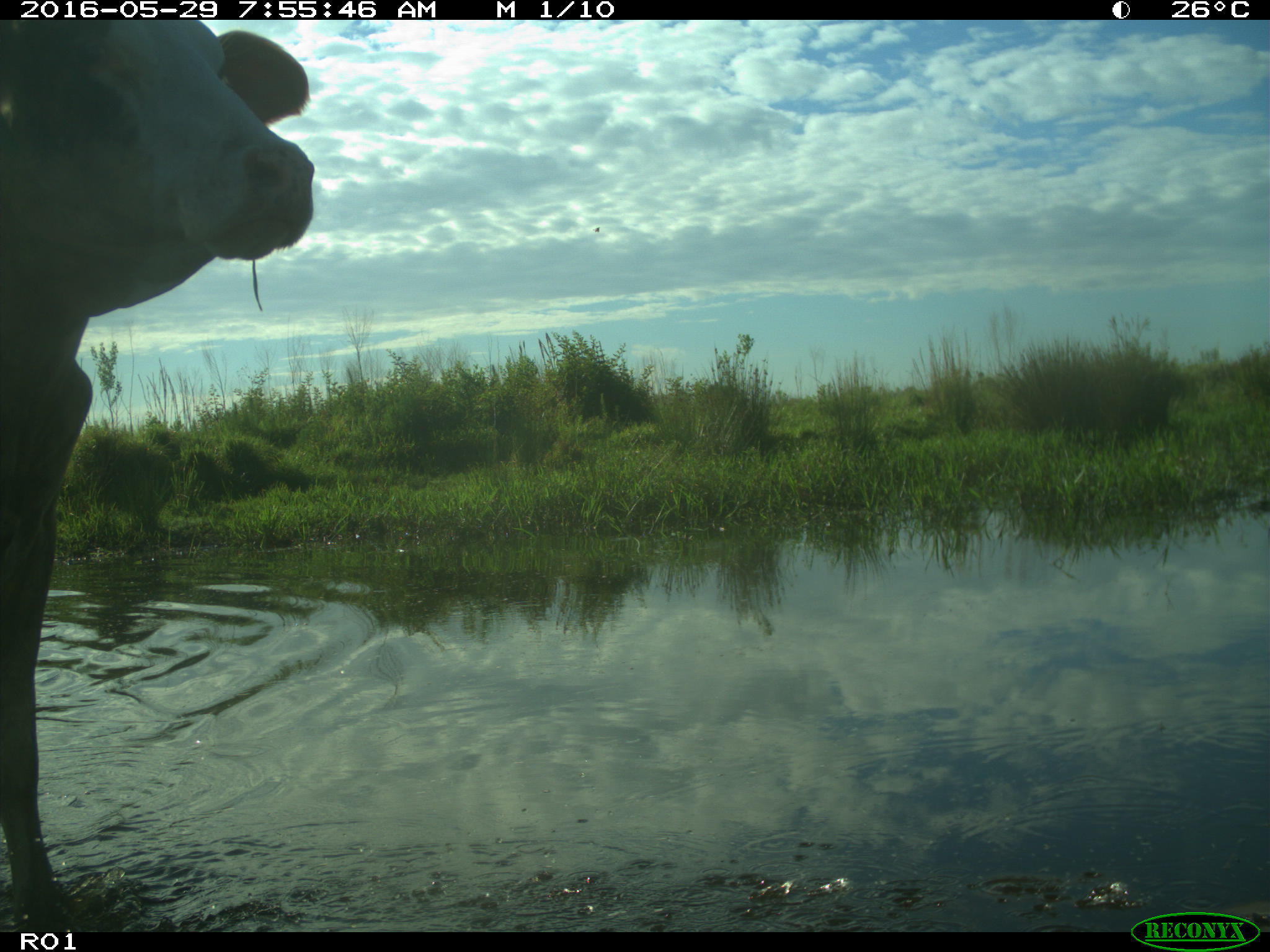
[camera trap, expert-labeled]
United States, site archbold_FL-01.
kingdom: Animalia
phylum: Chordata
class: Mammalia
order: Artiodactyla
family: Bovidae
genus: Bos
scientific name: Bos taurus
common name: domestic cow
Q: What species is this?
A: Bos taurus (domestic cow).